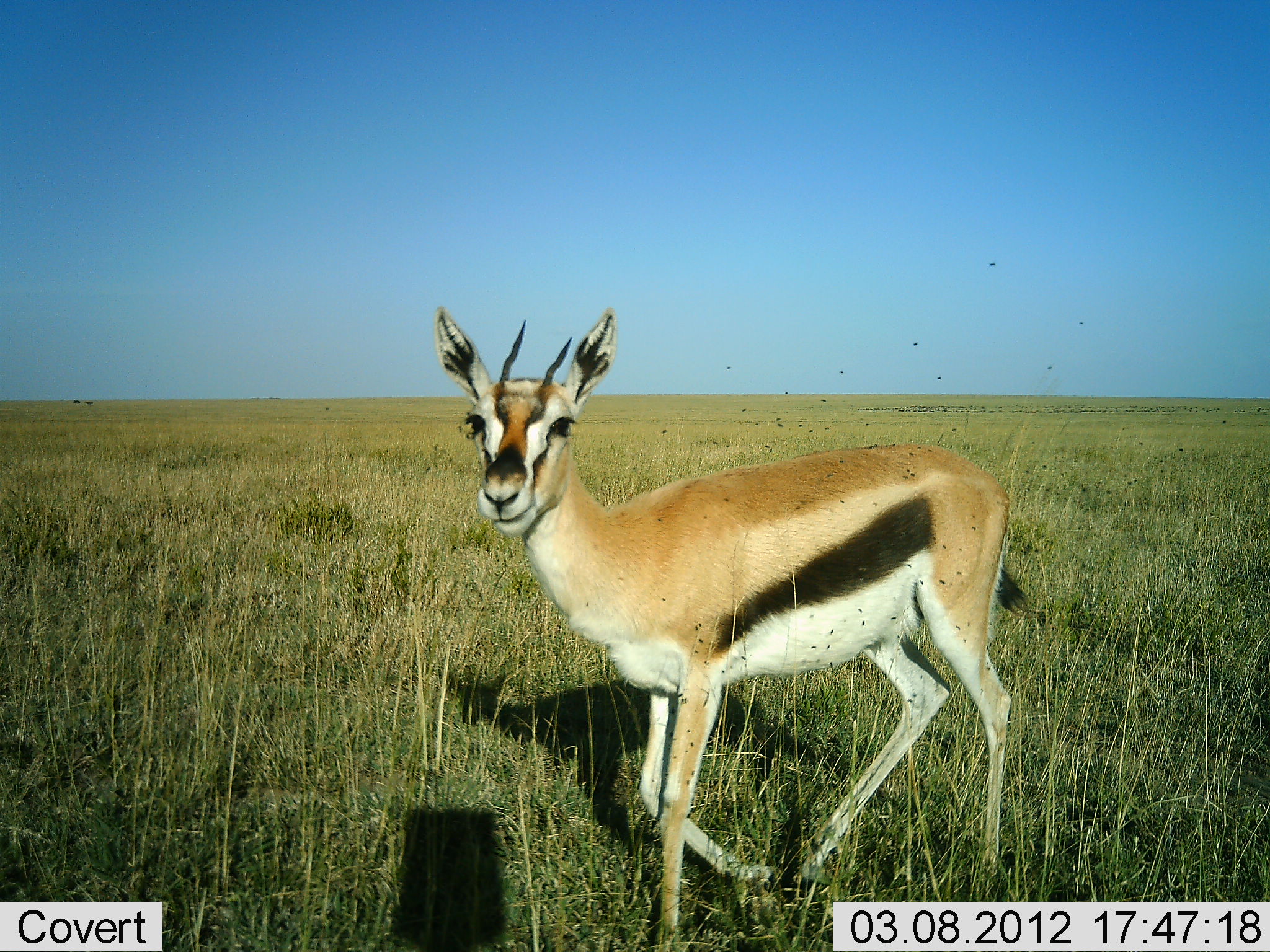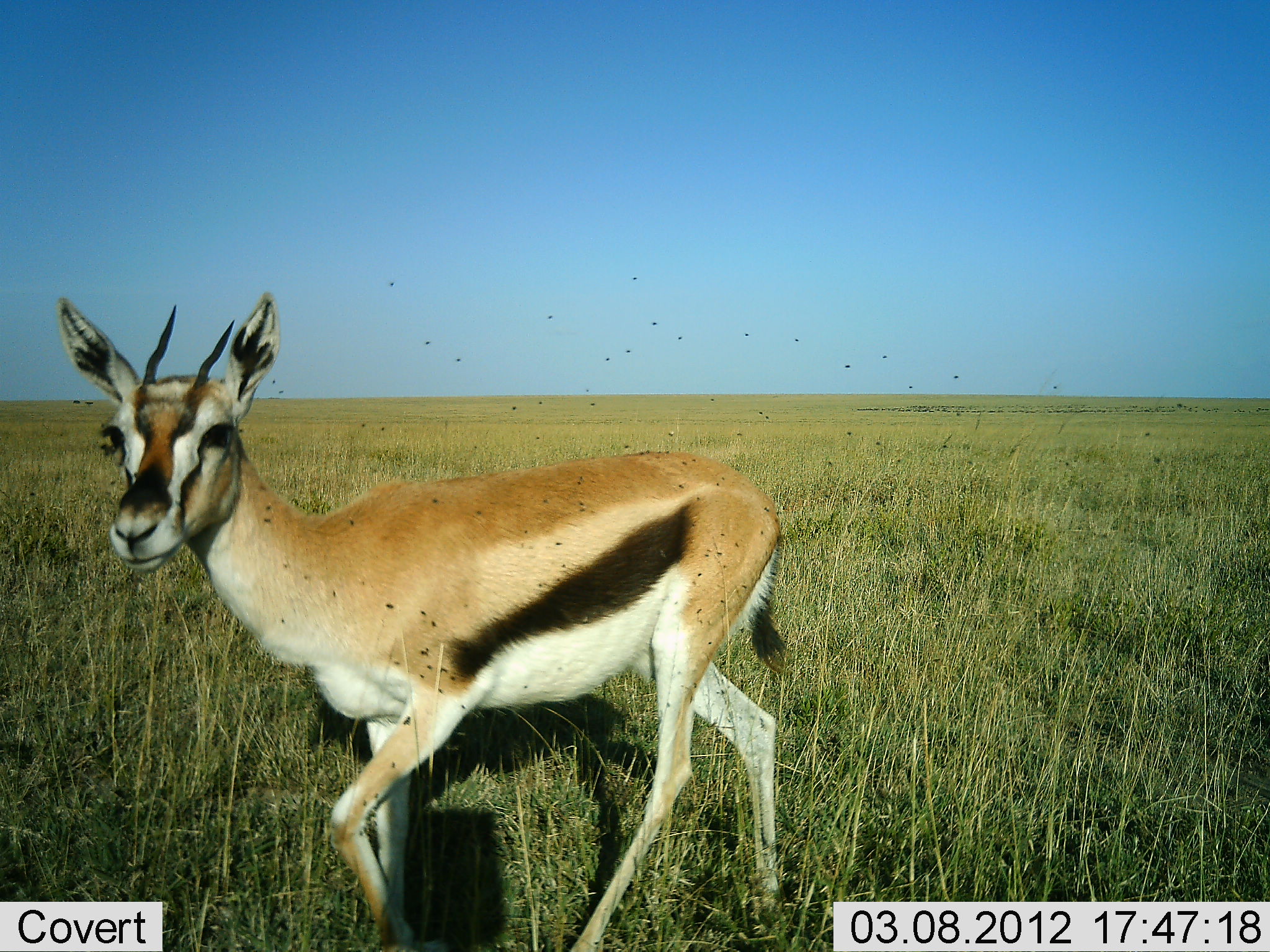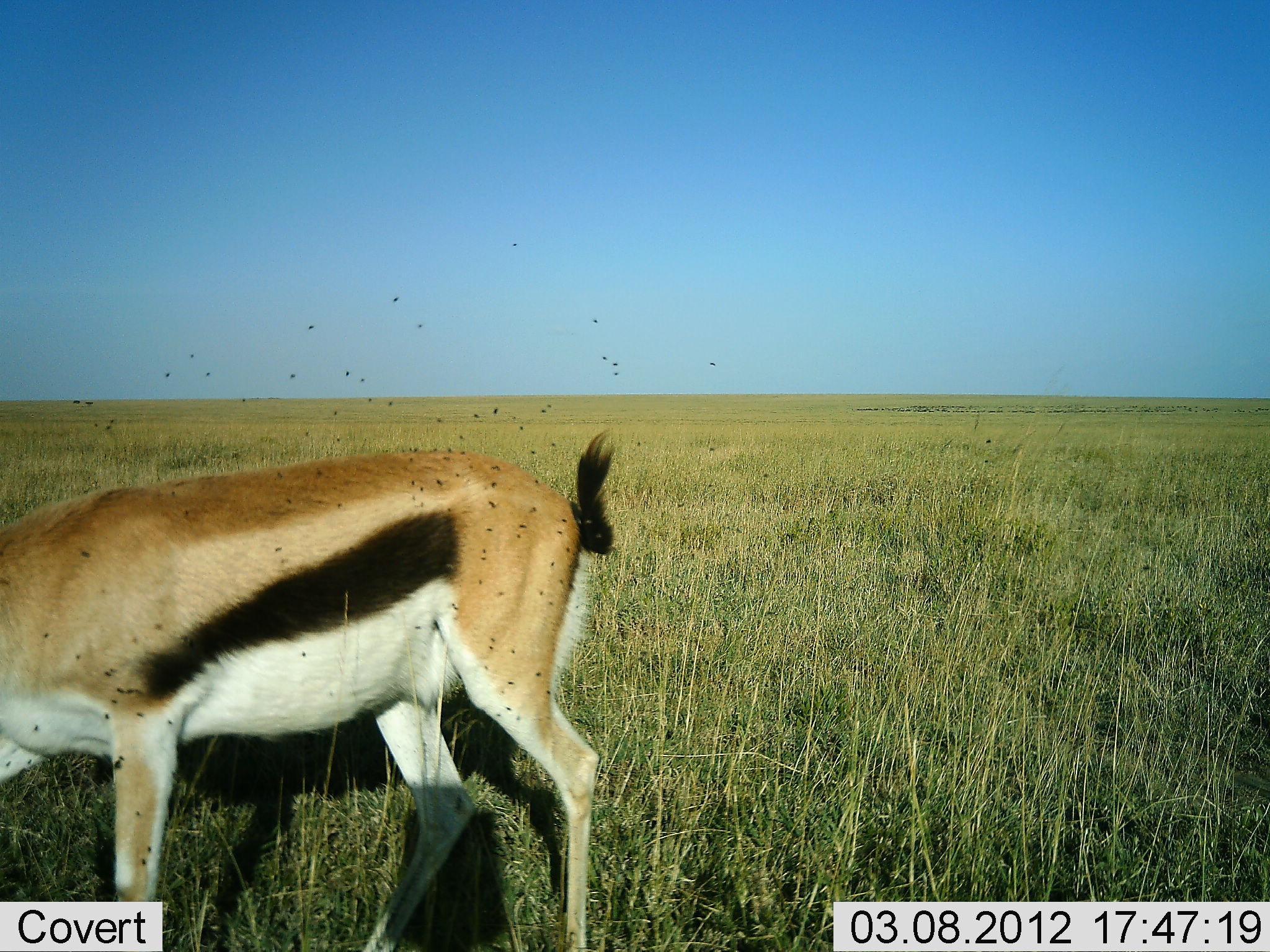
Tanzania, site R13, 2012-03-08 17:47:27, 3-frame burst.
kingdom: Animalia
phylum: Chordata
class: Mammalia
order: Artiodactyla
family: Bovidae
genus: Eudorcas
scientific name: Eudorcas thomsonii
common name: thomson's gazelle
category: gazellethomsons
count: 1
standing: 5%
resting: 0%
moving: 95%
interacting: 0%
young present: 0%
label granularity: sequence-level